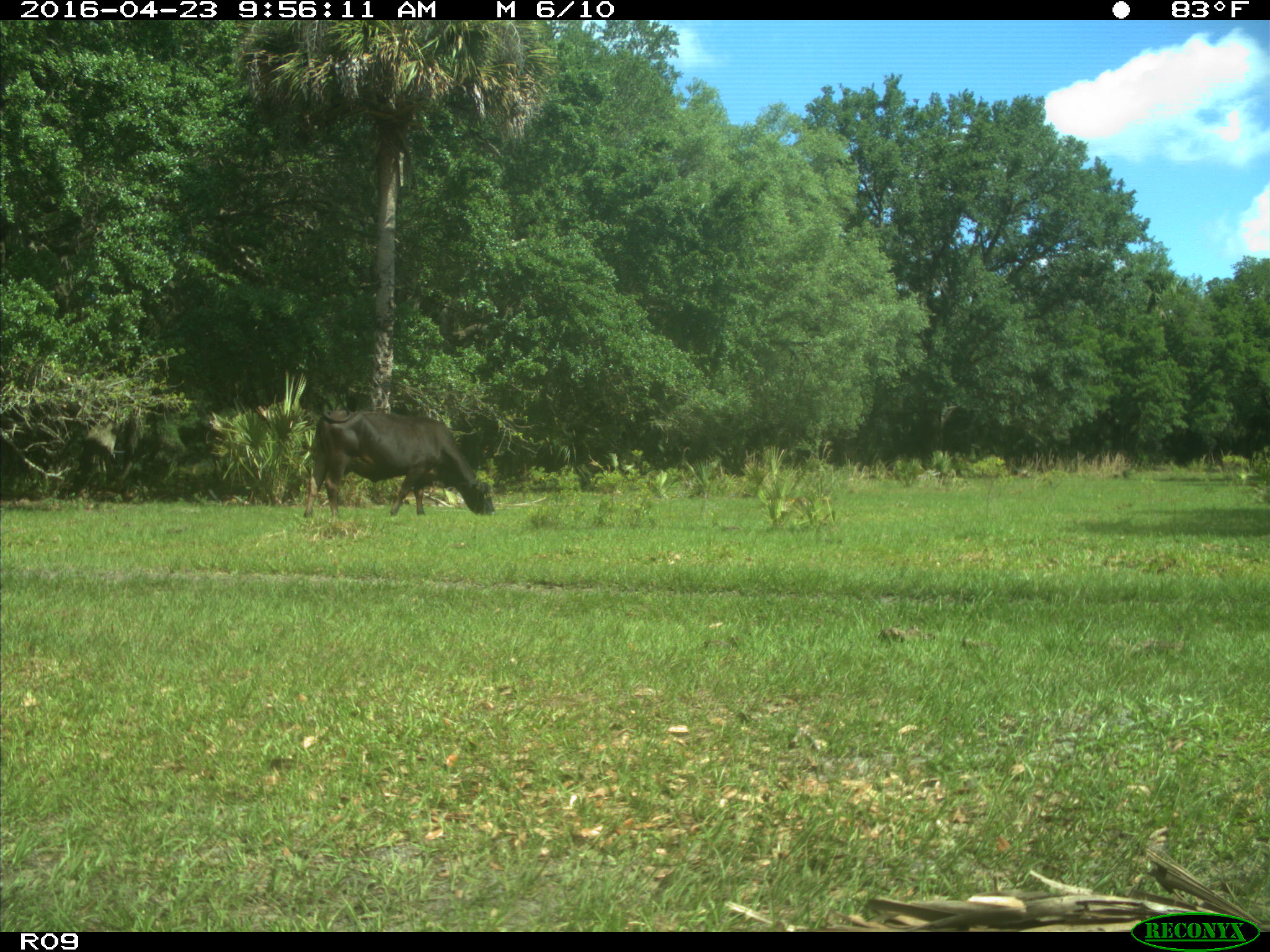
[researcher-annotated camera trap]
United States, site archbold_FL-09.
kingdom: Animalia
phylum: Chordata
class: Mammalia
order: Artiodactyla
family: Bovidae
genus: Bos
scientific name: Bos taurus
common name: domestic cow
Bos taurus (domestic cow).